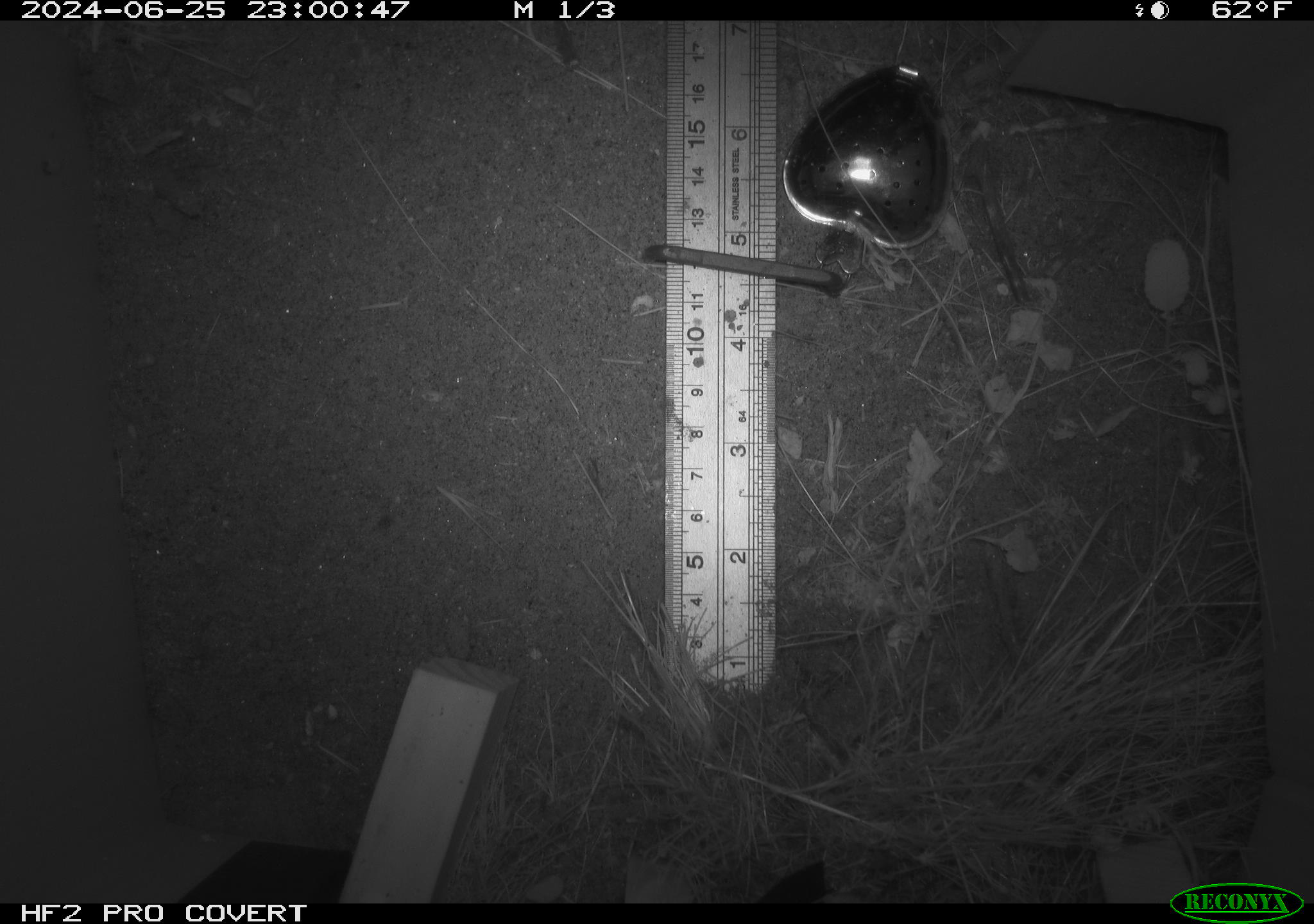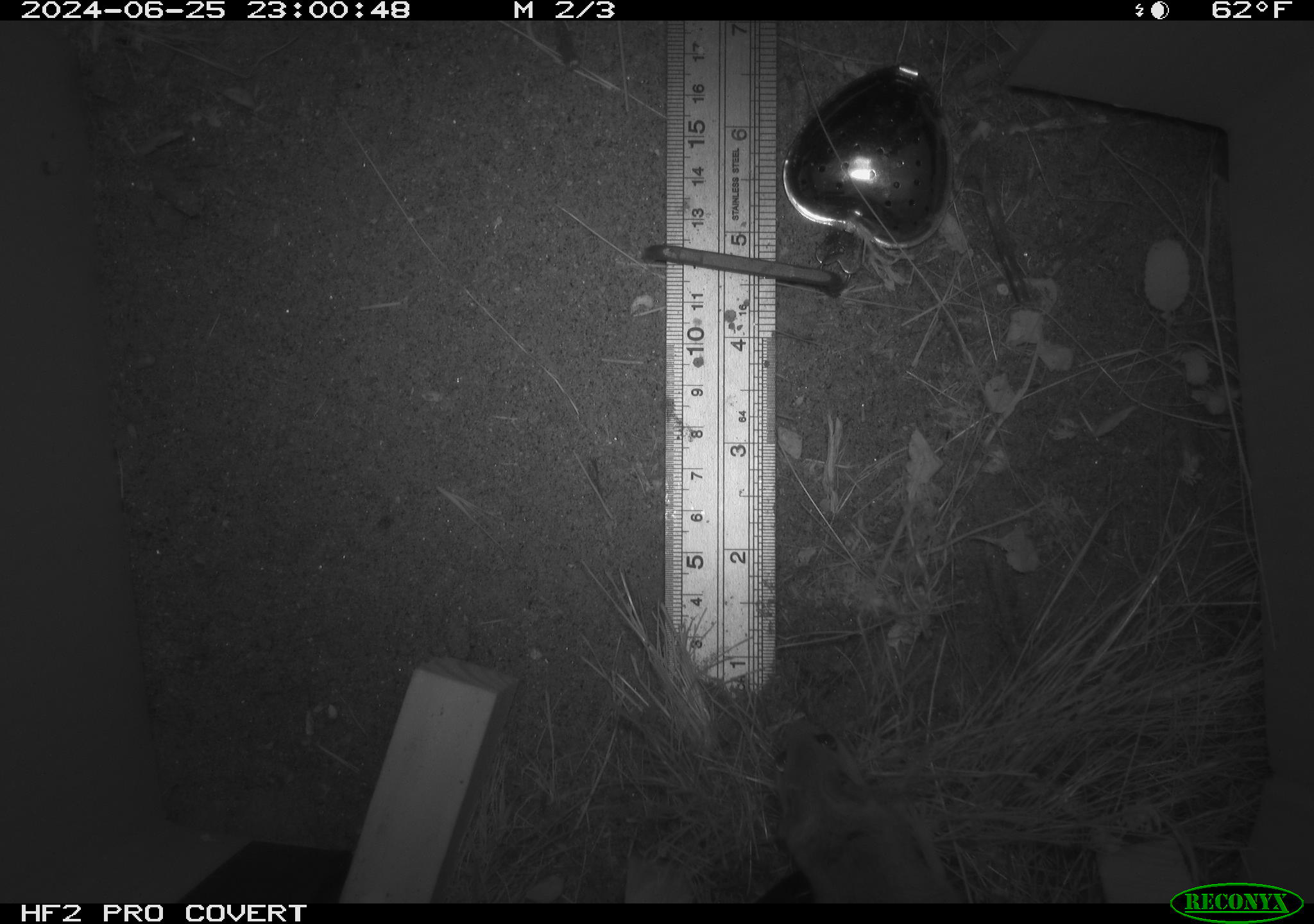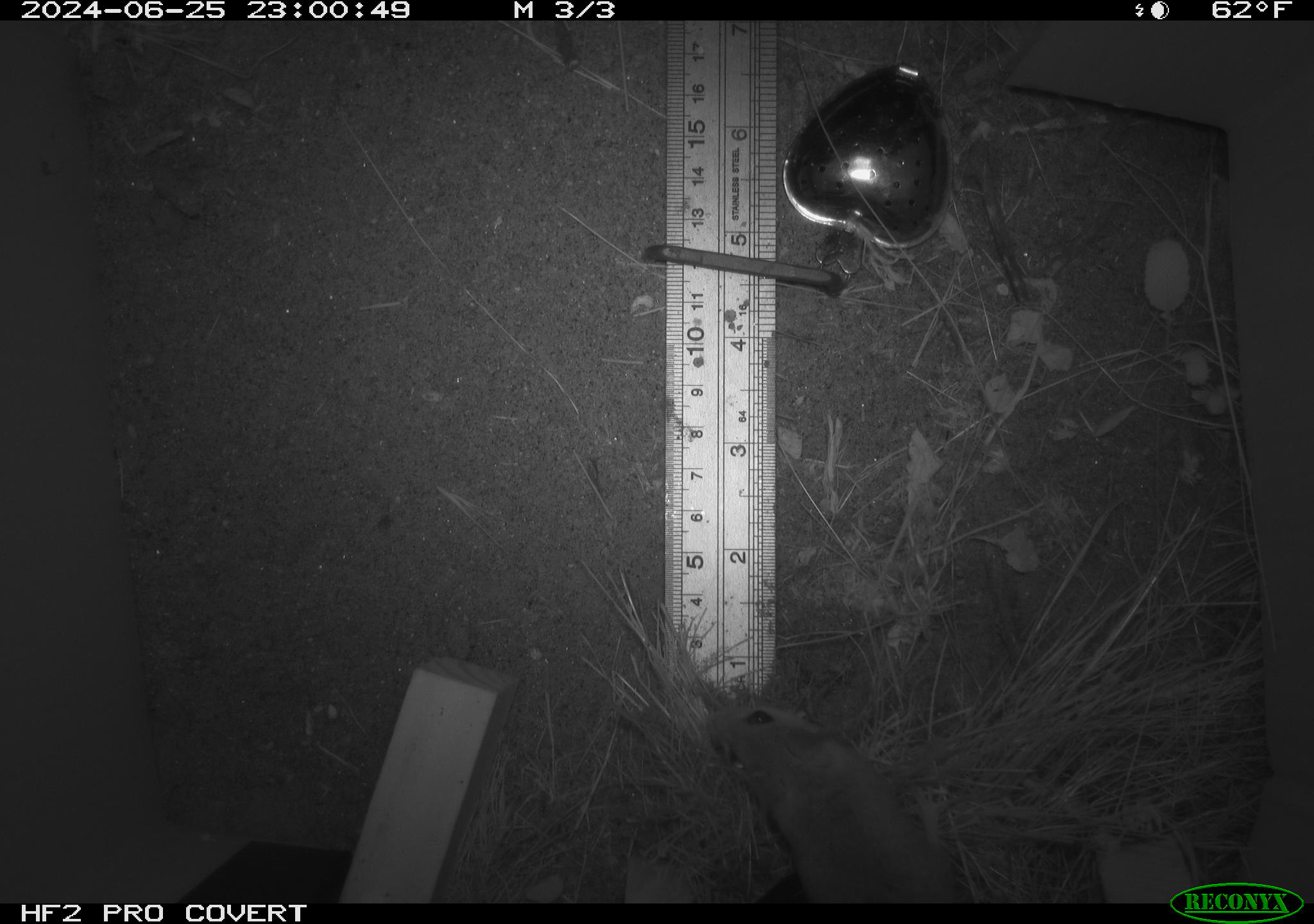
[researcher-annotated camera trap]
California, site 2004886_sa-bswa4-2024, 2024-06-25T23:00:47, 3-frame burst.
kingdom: Animalia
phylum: Chordata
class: Mammalia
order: Rodentia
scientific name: Rodentia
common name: rodent